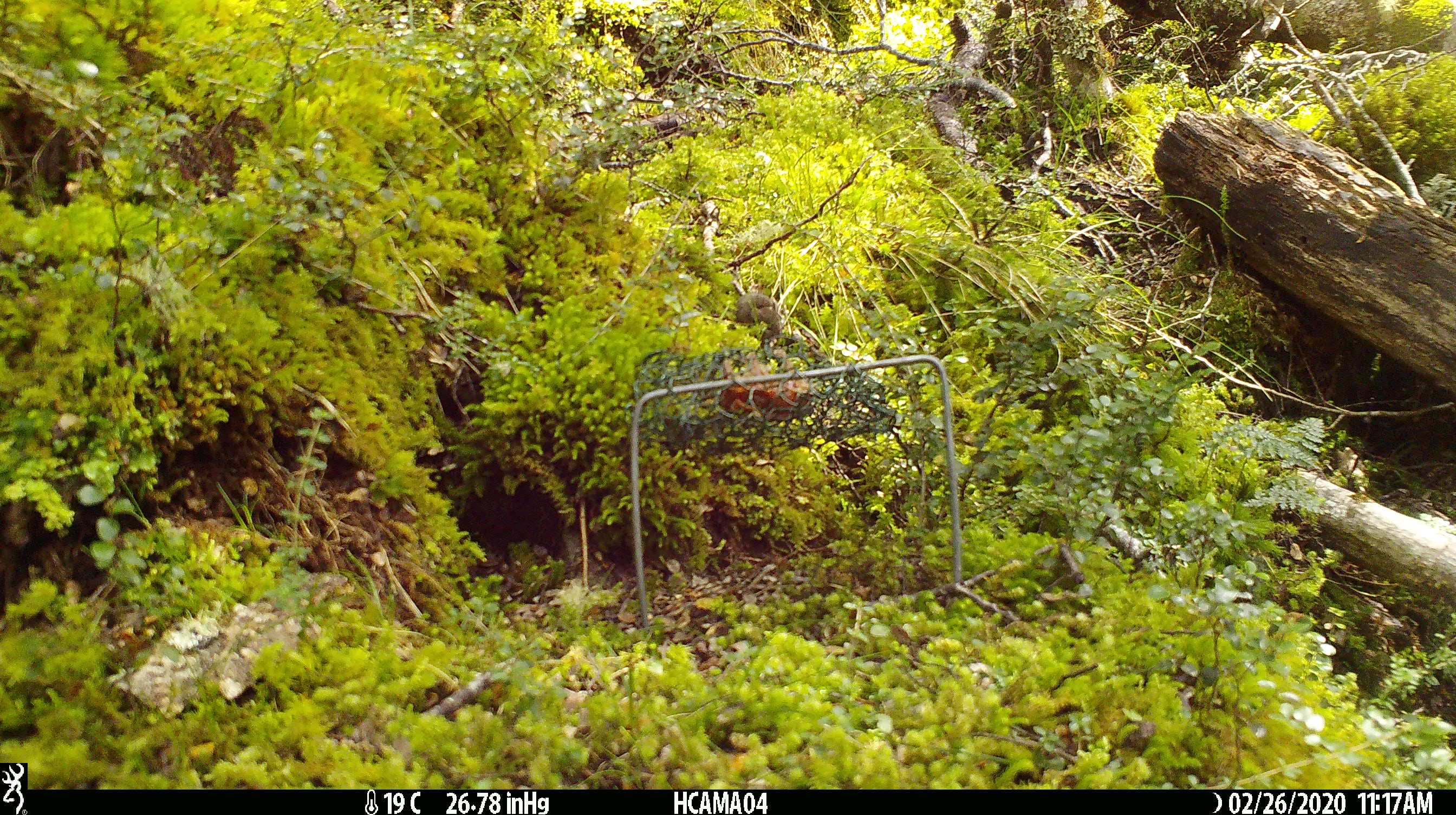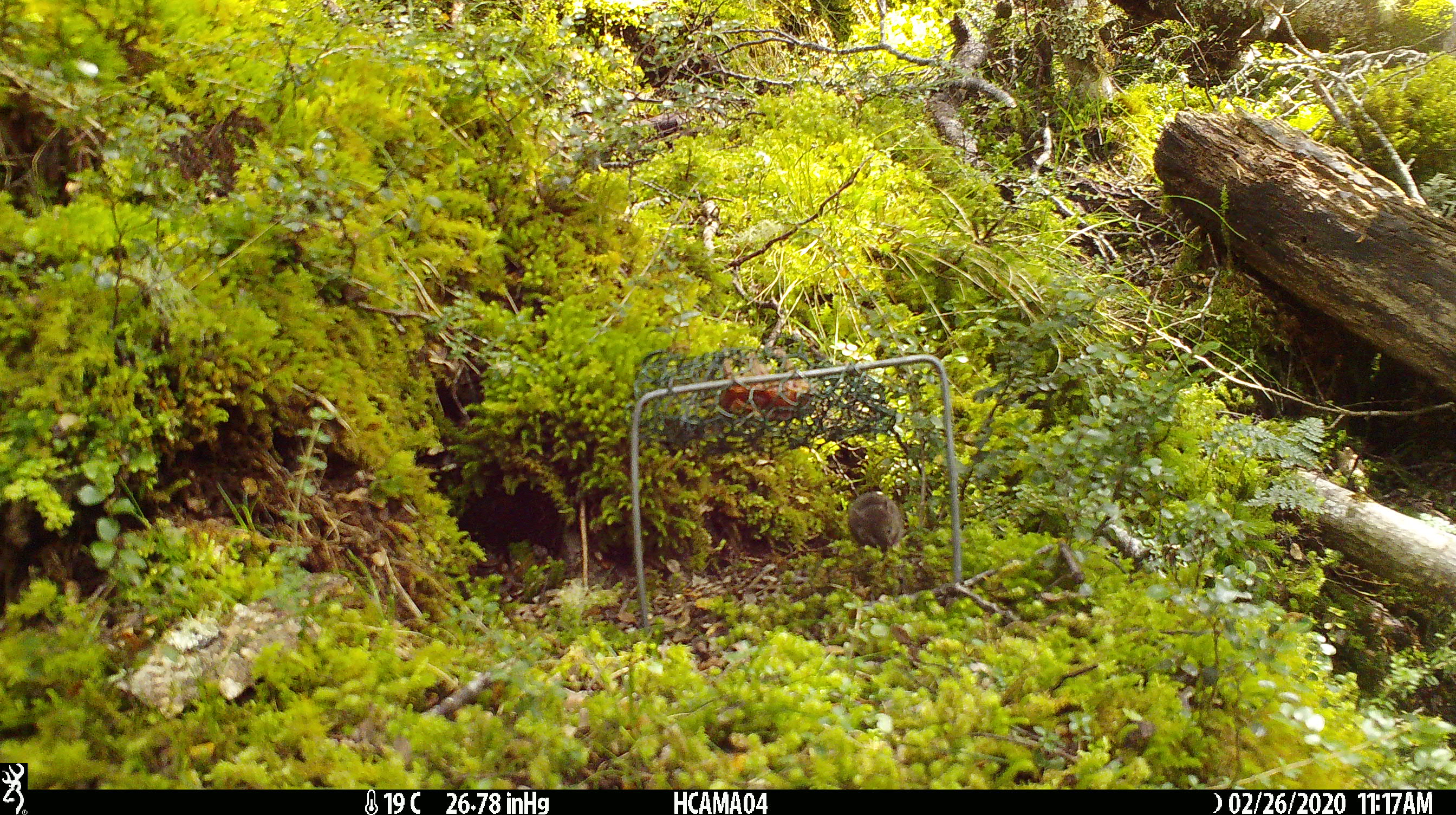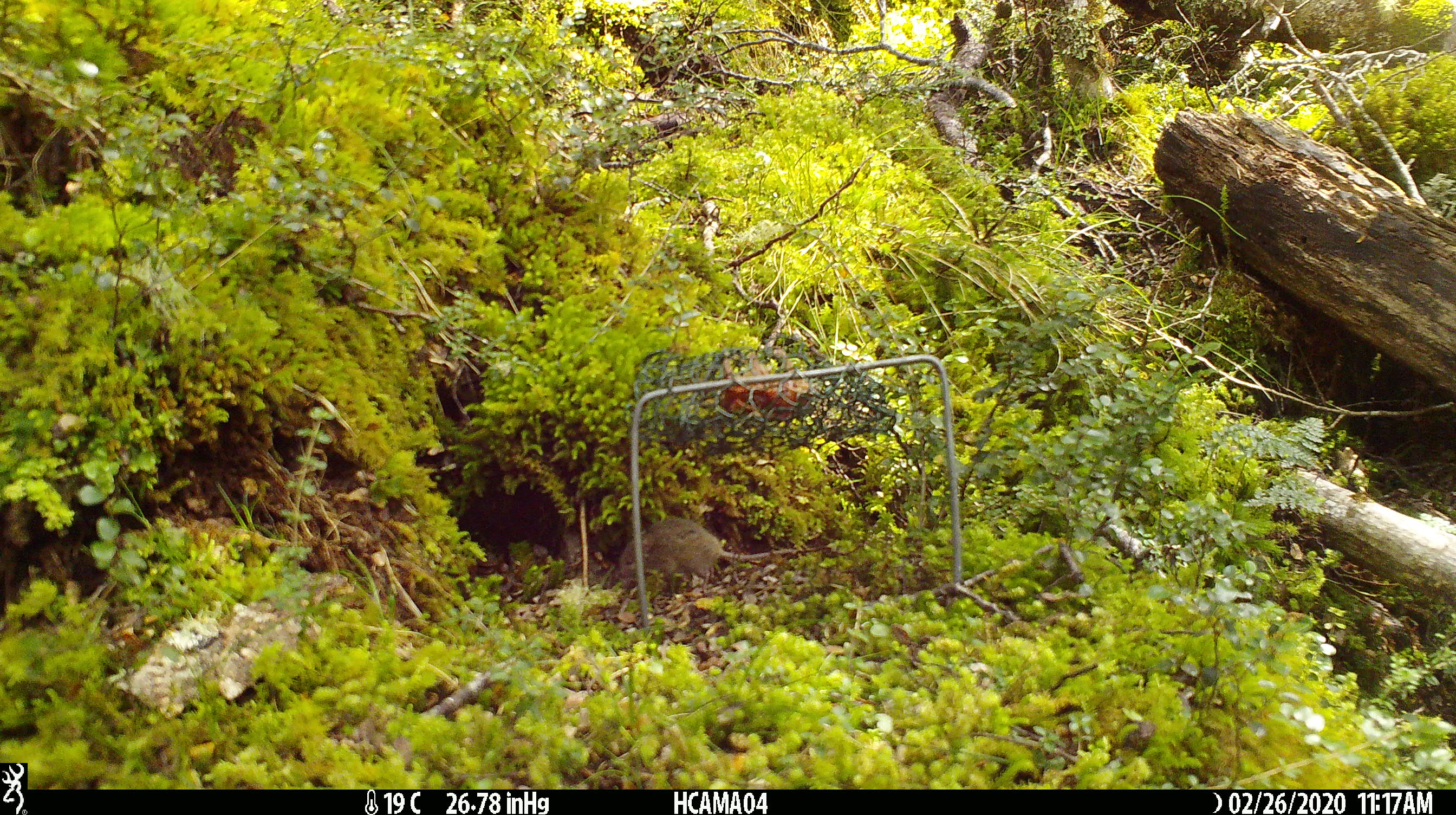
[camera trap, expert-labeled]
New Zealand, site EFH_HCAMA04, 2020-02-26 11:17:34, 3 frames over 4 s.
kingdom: Animalia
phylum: Chordata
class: Mammalia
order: Rodentia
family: Muridae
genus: Mus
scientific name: Mus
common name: mouse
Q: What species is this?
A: Mouse (Mus).